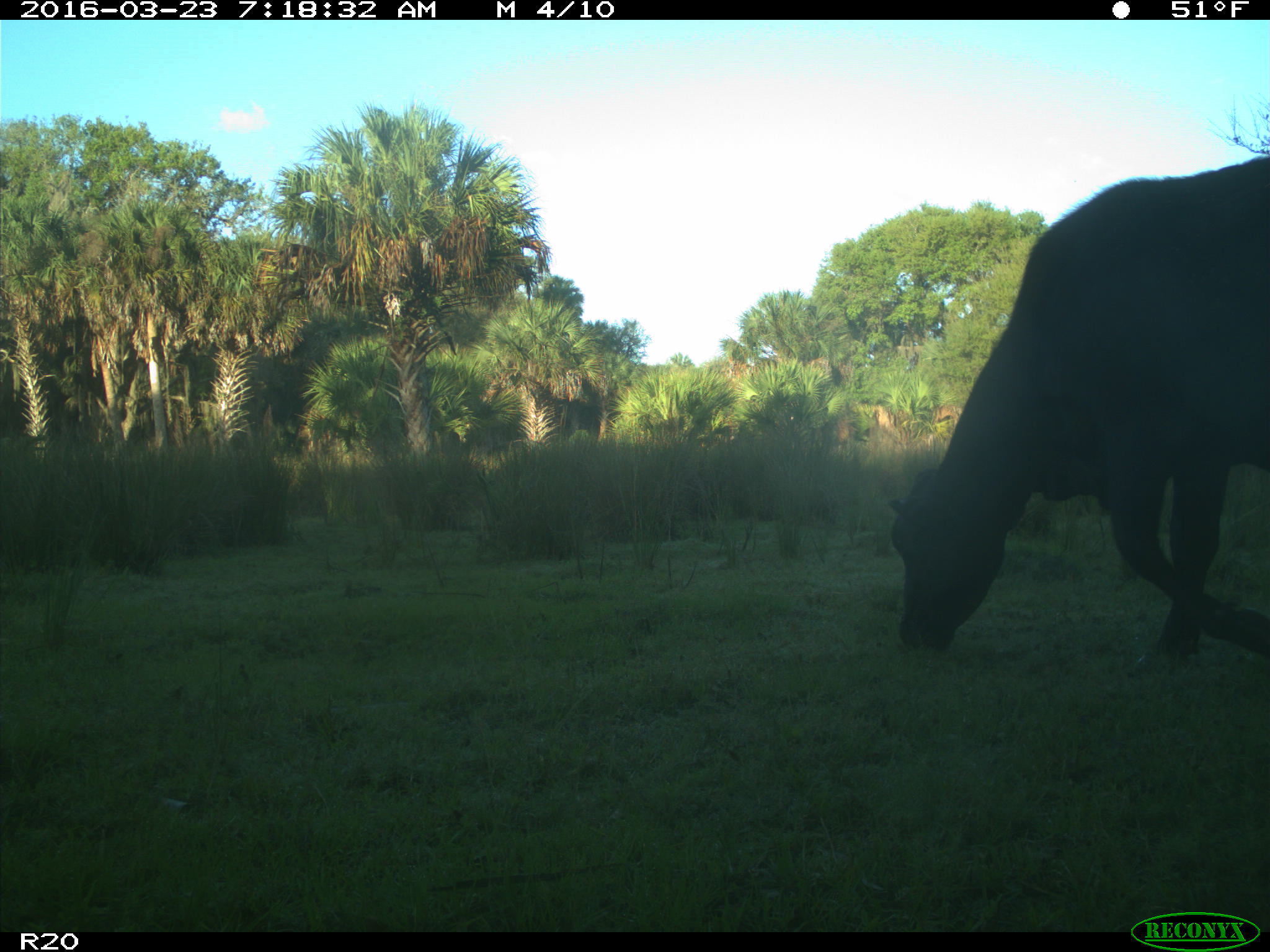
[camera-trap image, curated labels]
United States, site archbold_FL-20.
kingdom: Animalia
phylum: Chordata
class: Mammalia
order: Artiodactyla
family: Bovidae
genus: Bos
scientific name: Bos taurus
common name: domestic cow